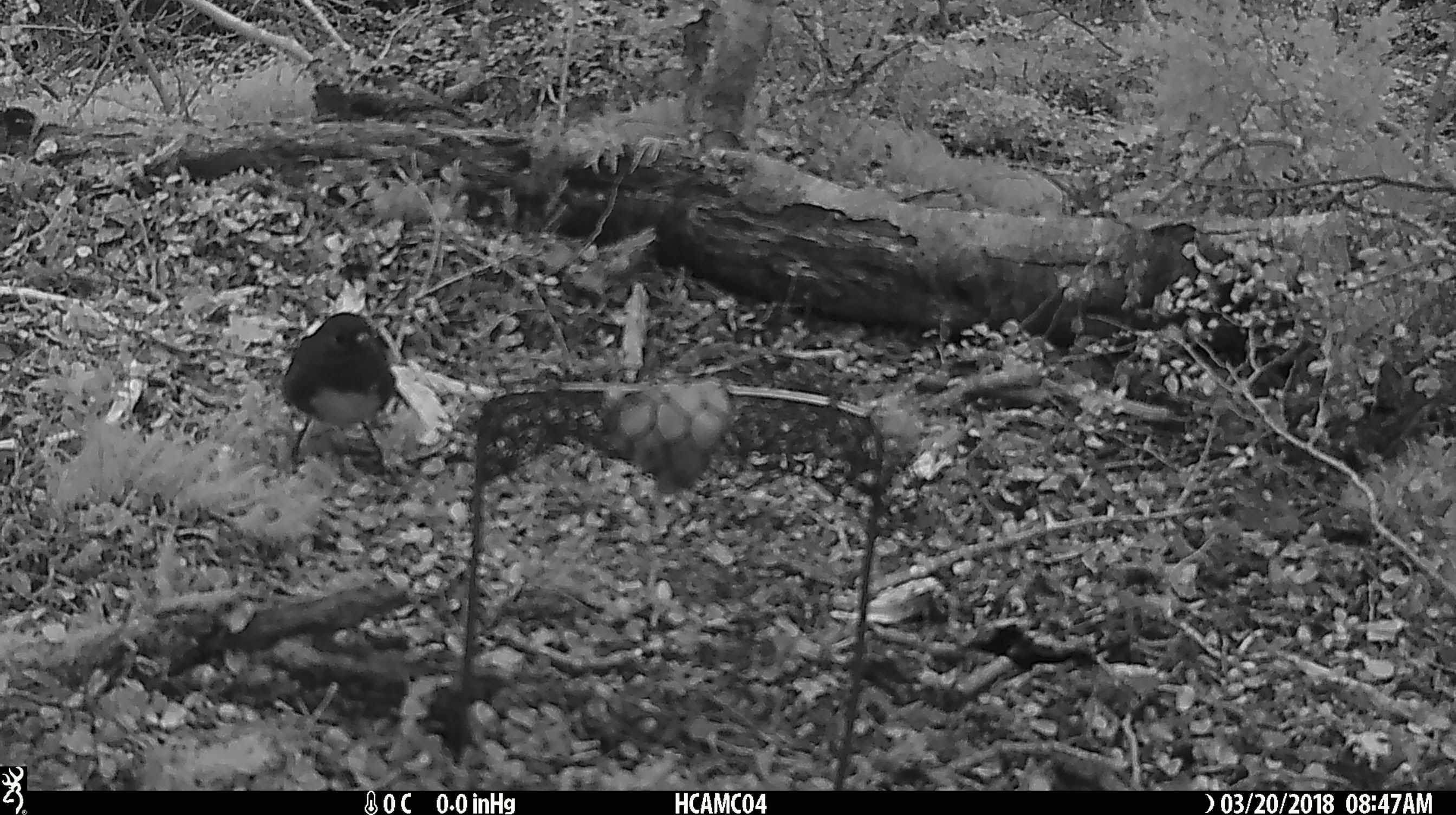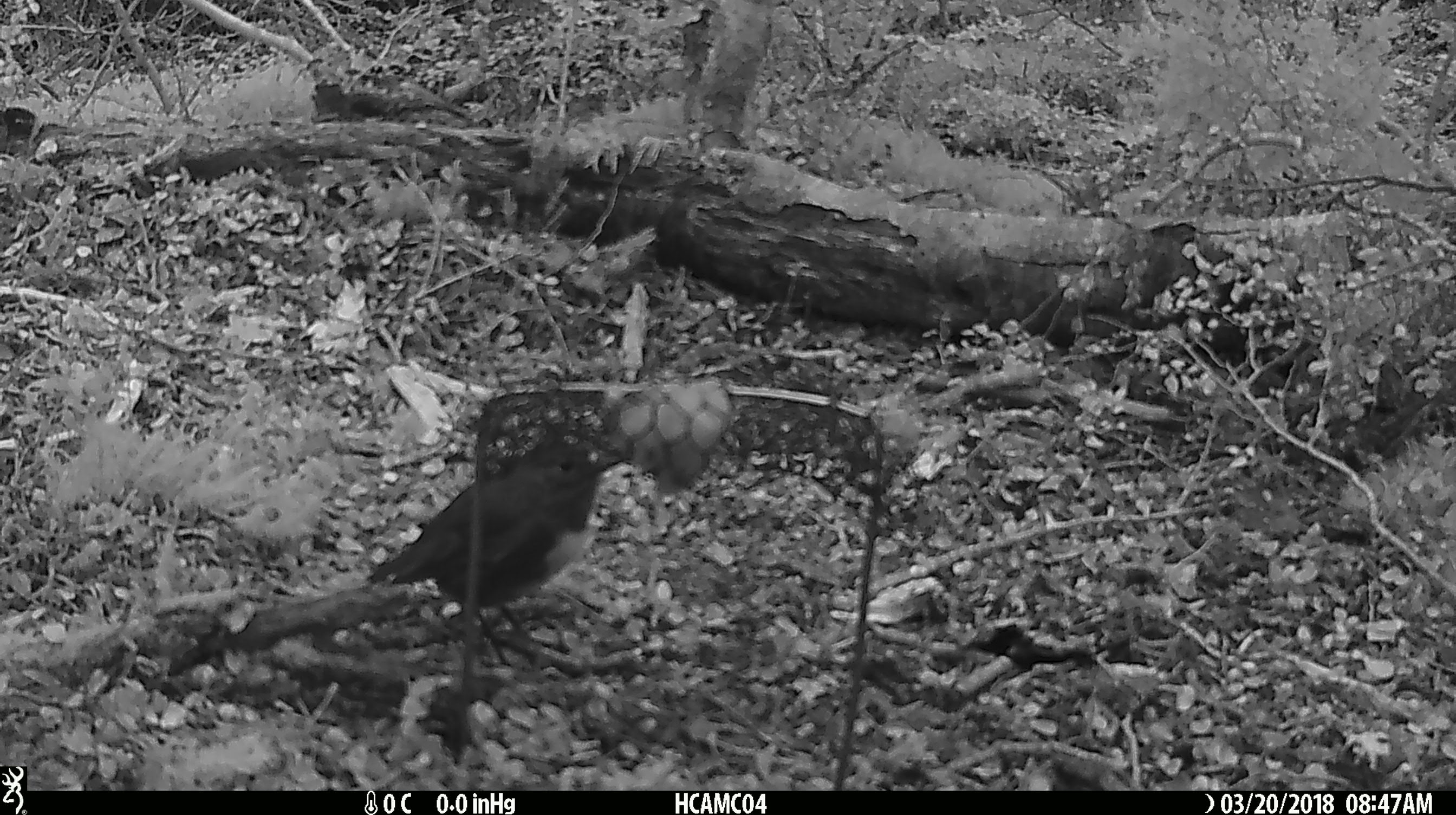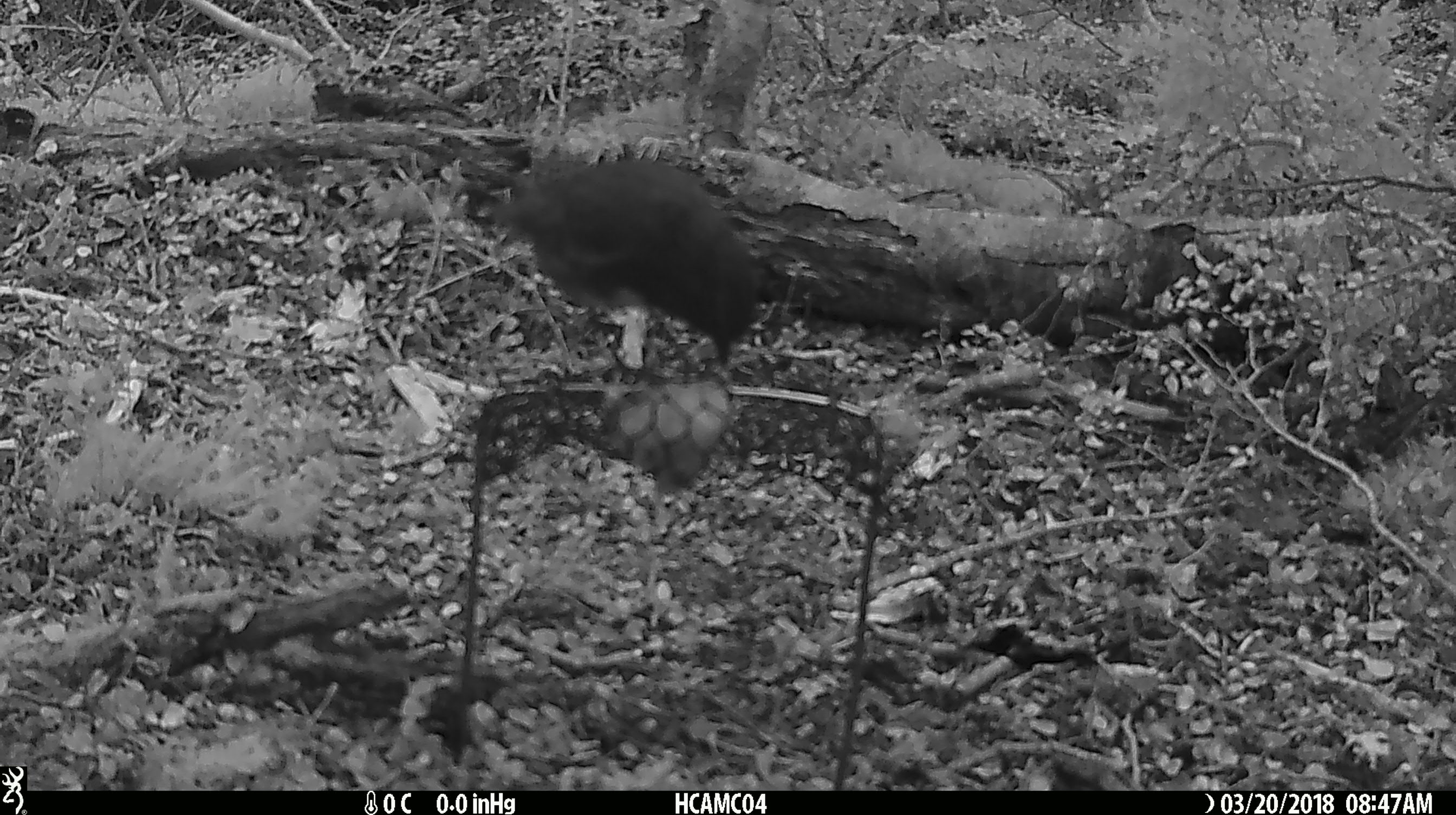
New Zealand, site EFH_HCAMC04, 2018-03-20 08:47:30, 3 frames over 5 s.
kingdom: Animalia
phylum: Chordata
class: Aves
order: Passeriformes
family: Petroicidae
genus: Petroica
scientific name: Petroica australis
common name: new zealand robin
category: robin